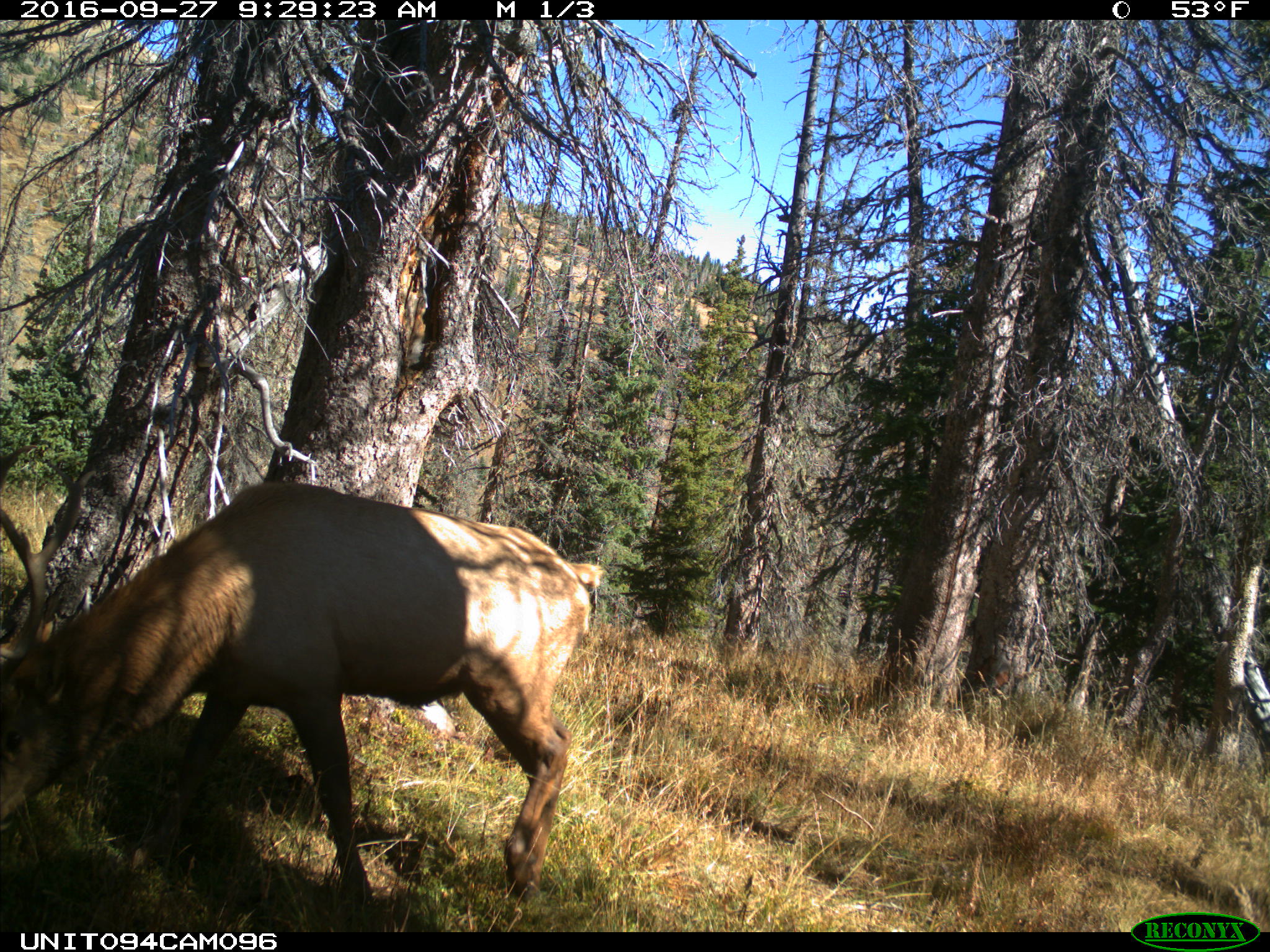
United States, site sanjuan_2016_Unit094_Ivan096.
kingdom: Animalia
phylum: Chordata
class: Mammalia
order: Artiodactyla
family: Cervidae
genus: Cervus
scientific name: Cervus elaphus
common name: red deer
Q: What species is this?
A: Cervus elaphus (red deer).